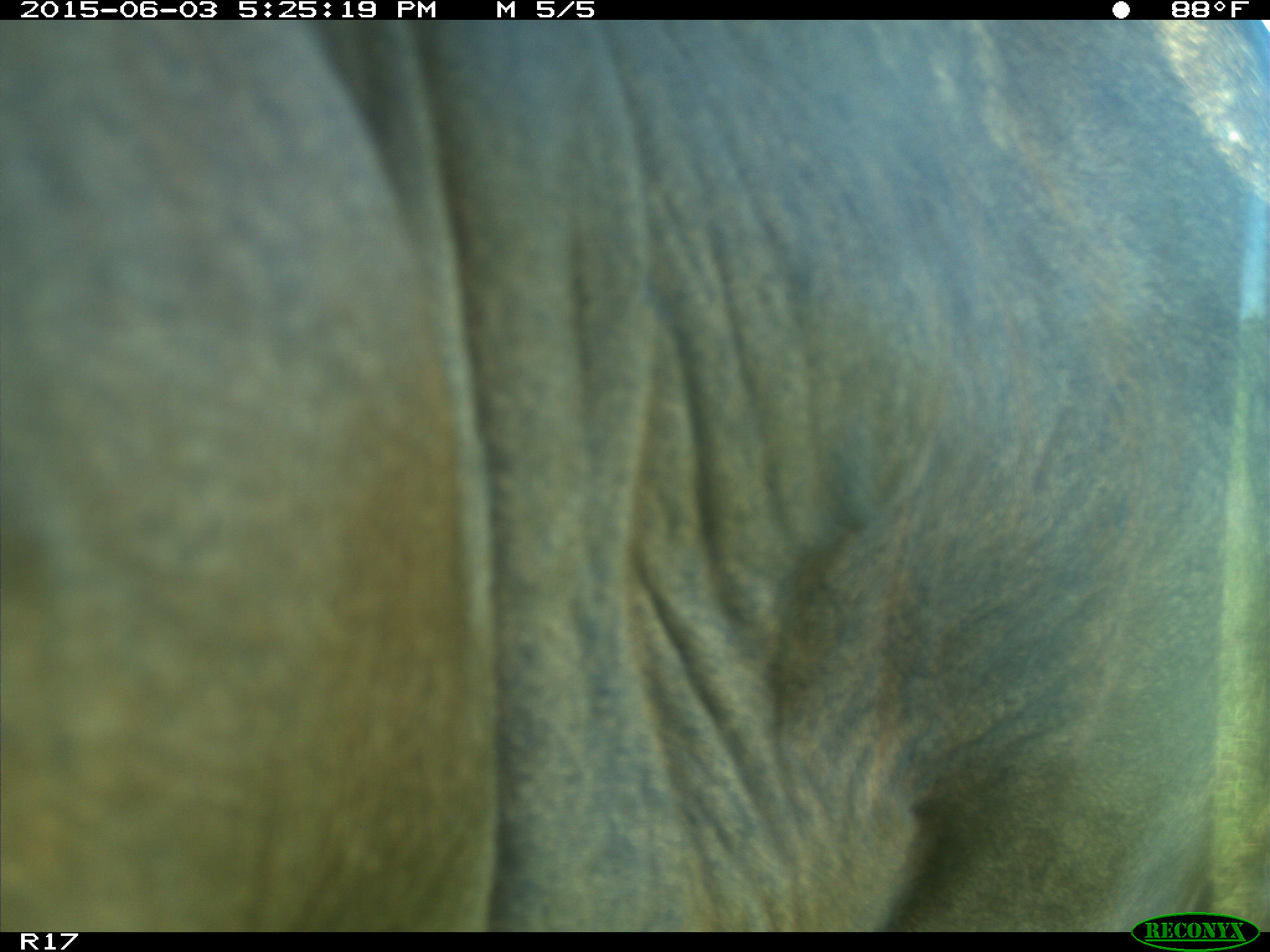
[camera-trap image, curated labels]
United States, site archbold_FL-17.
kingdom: Animalia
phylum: Chordata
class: Mammalia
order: Artiodactyla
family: Bovidae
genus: Bos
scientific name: Bos taurus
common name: domestic cow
Bos taurus (domestic cow).